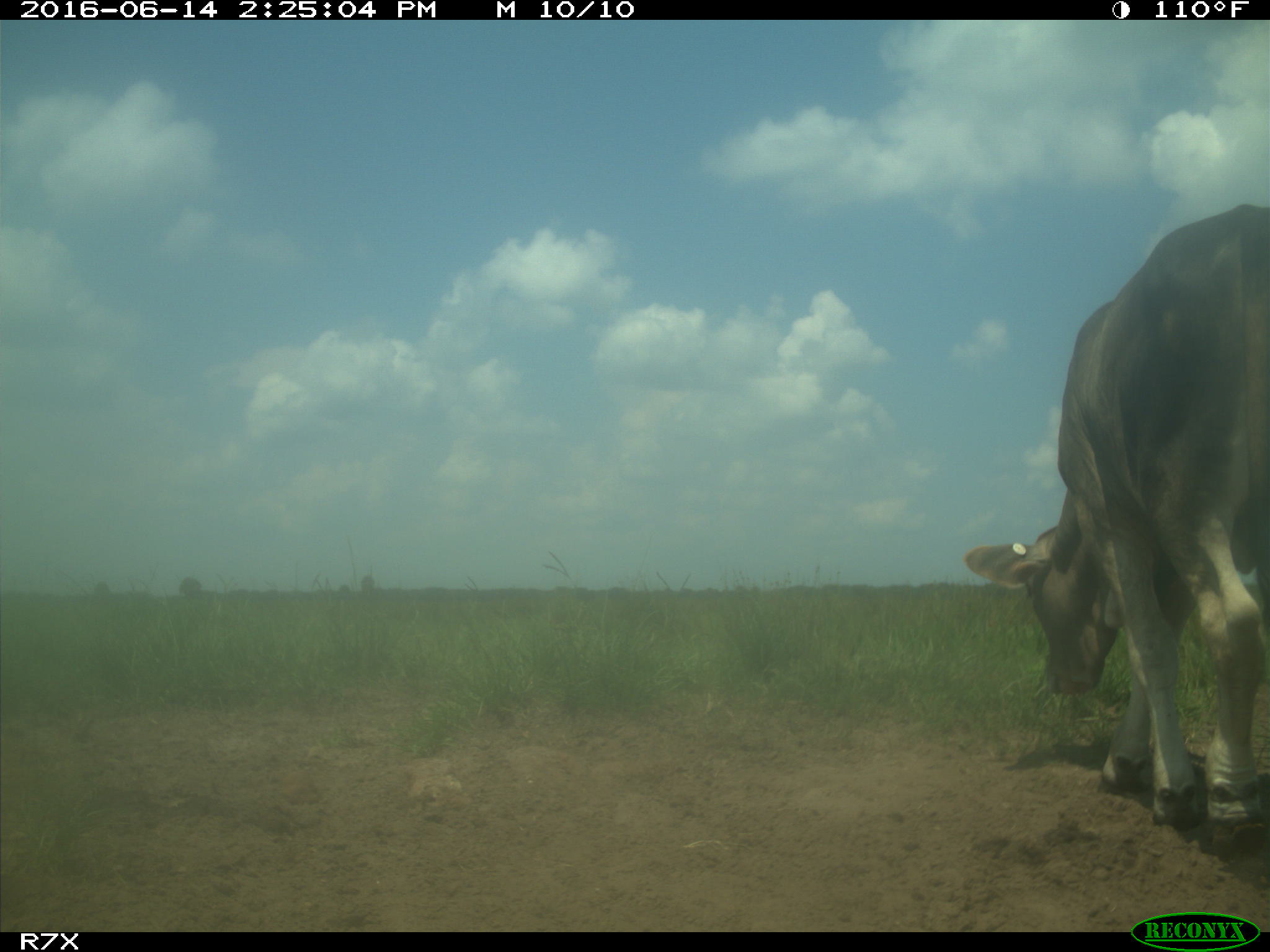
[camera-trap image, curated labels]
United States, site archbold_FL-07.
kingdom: Animalia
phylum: Chordata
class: Mammalia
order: Artiodactyla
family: Bovidae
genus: Bos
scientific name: Bos taurus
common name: domestic cow